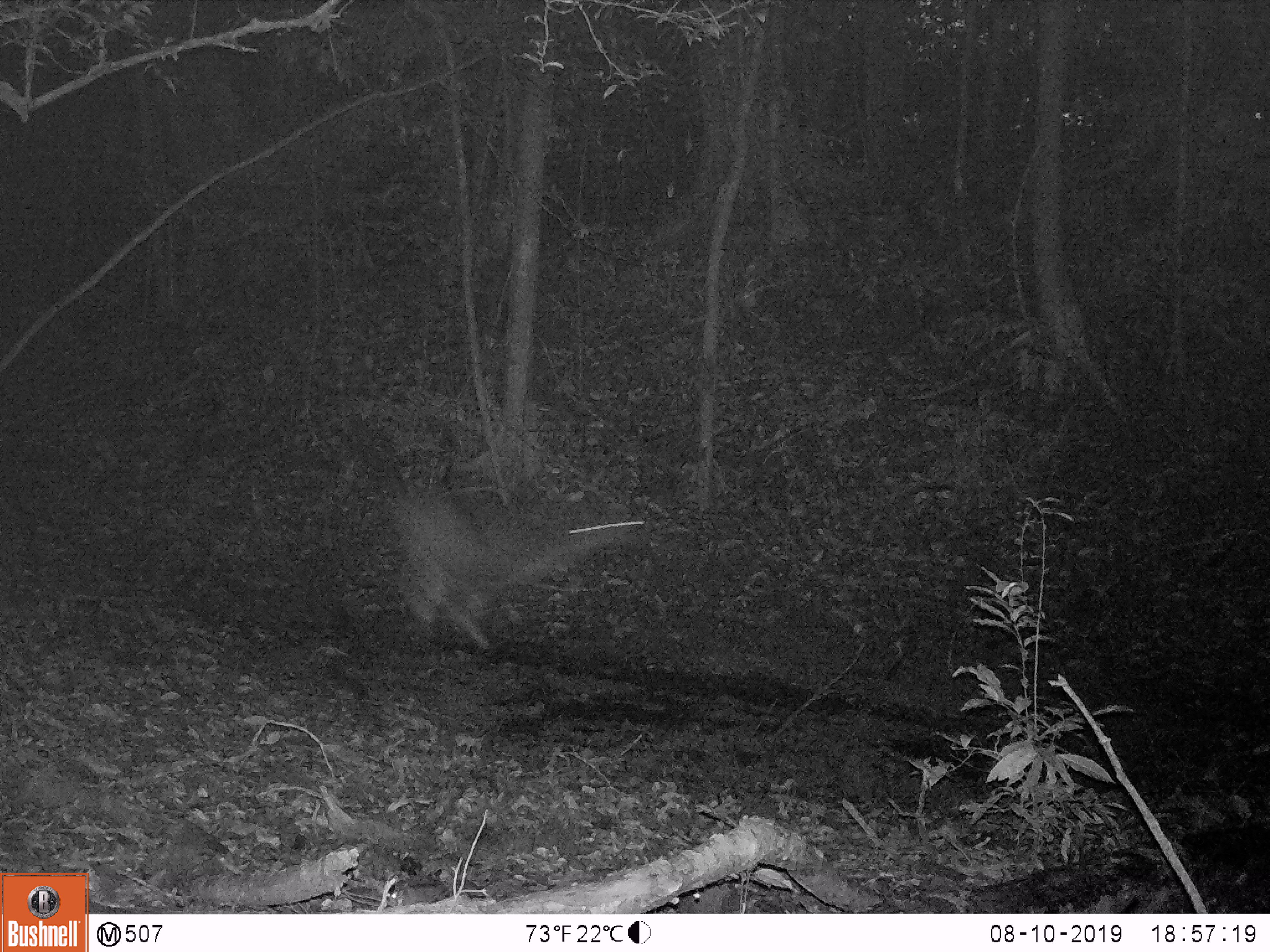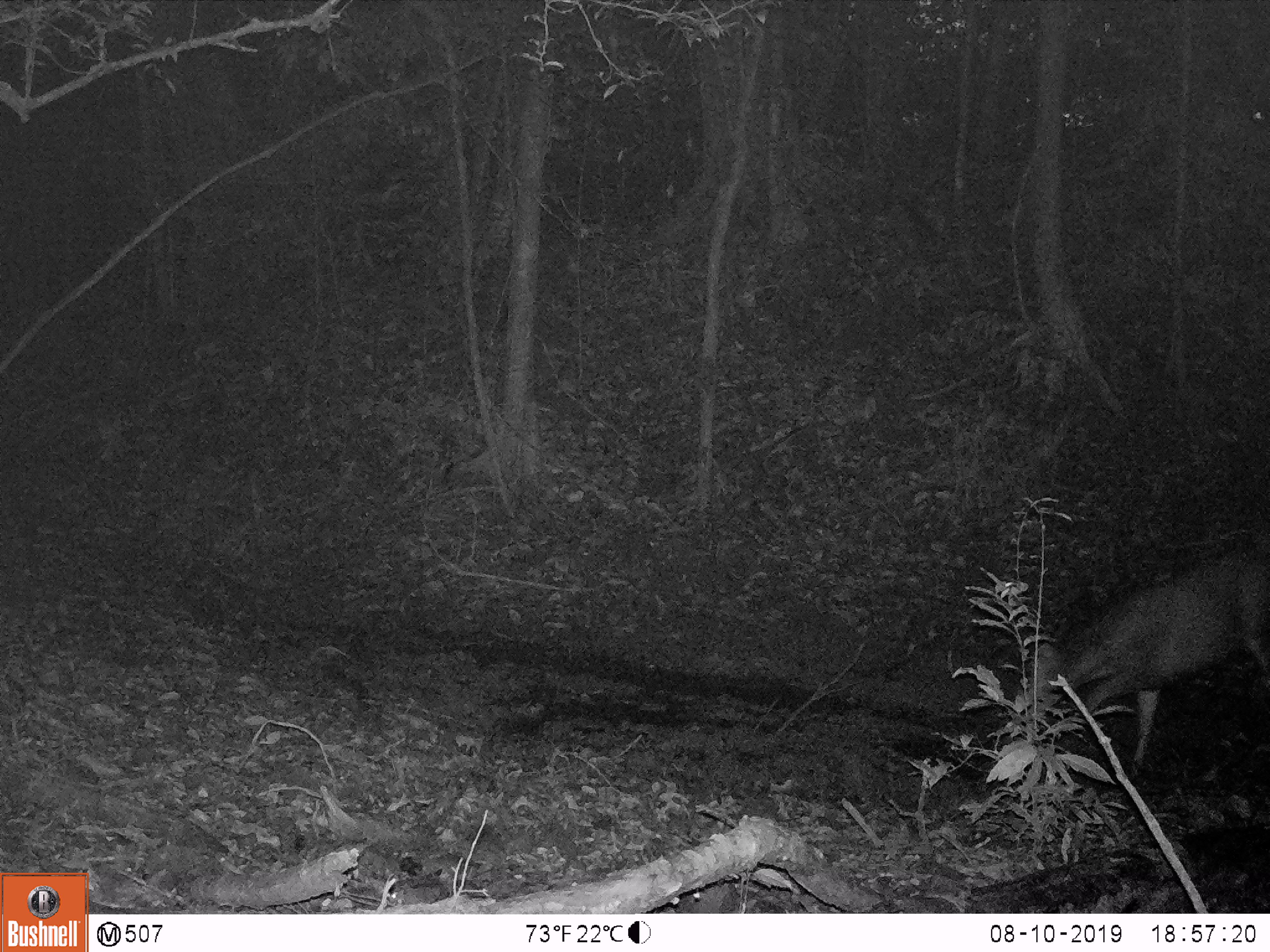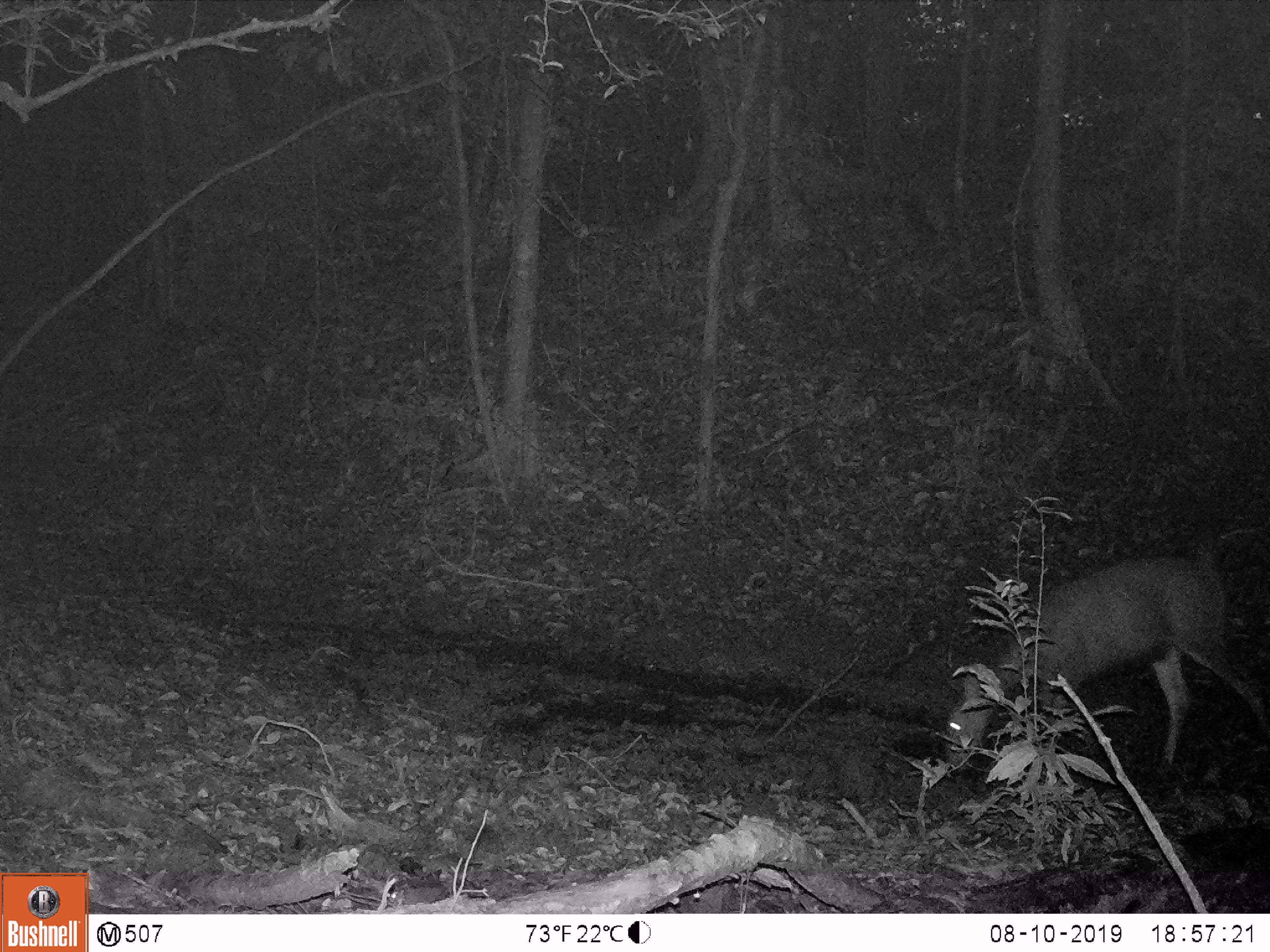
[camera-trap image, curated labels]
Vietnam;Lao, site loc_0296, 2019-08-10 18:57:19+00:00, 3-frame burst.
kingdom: Animalia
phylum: Chordata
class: Mammalia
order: Artiodactyla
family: Cervidae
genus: Rusa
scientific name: Rusa unicolor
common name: sambar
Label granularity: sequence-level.